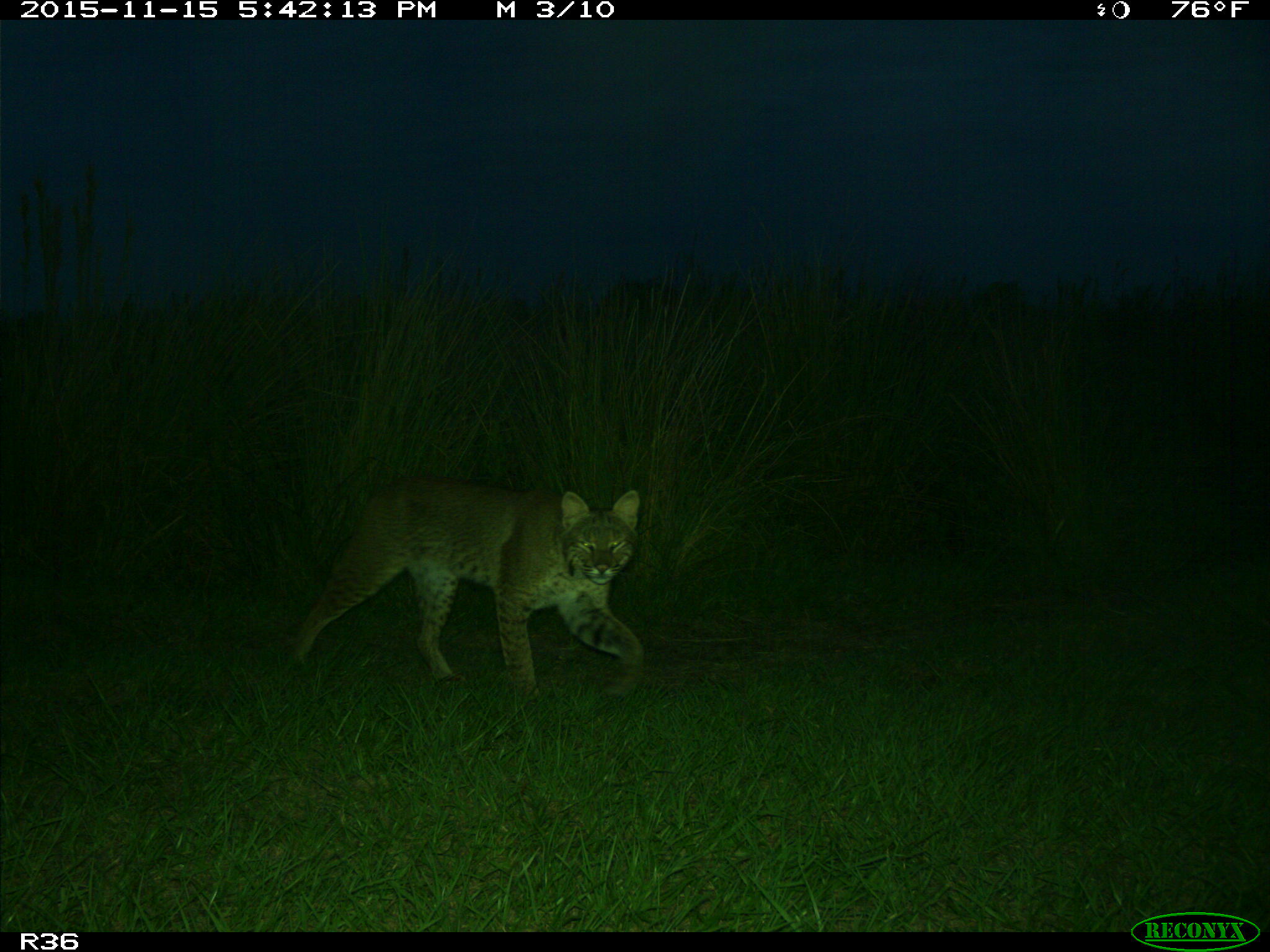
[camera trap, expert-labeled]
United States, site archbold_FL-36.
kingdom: Animalia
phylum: Chordata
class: Mammalia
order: Carnivora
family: Felidae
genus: Lynx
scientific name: Lynx rufus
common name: bobcat